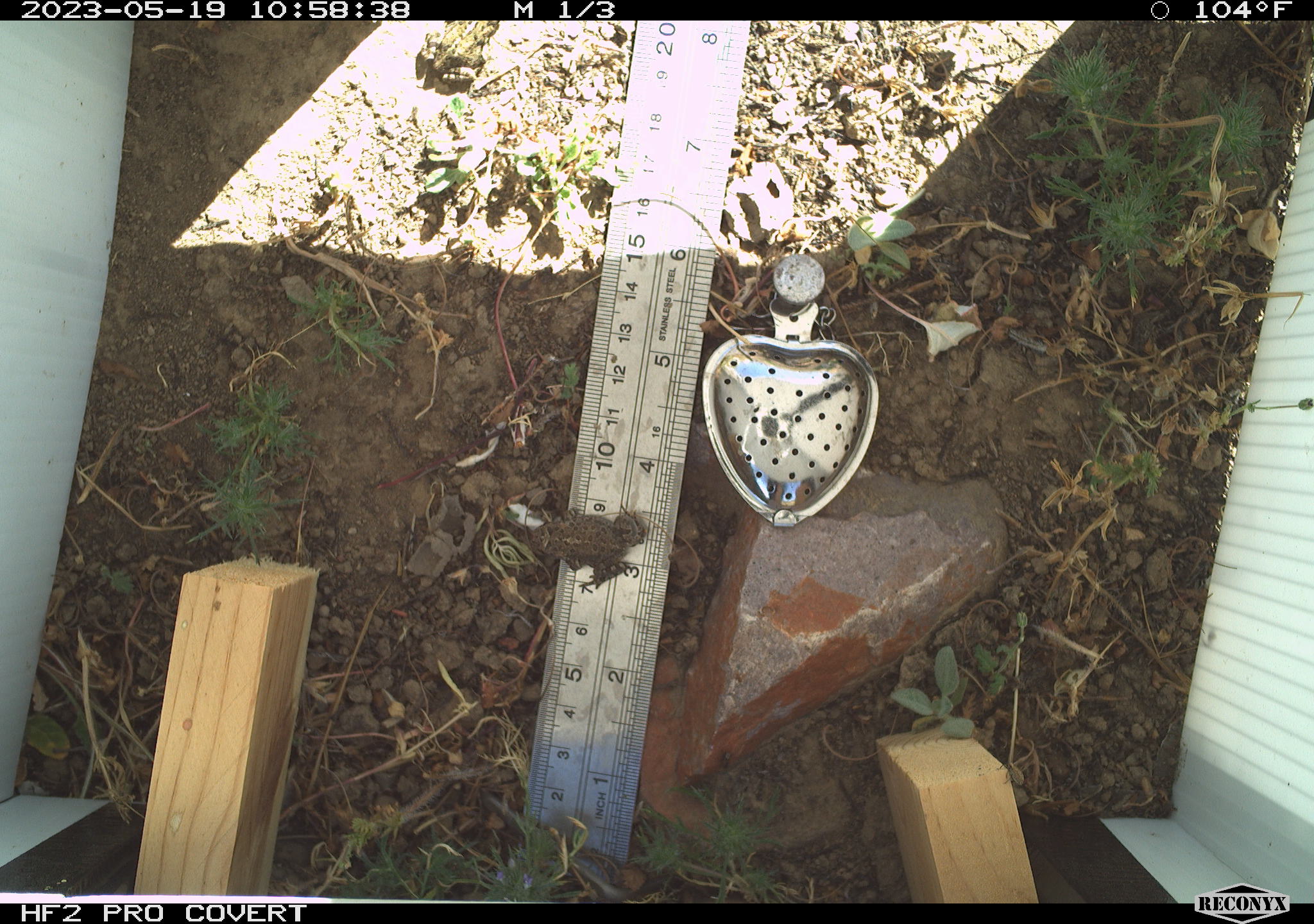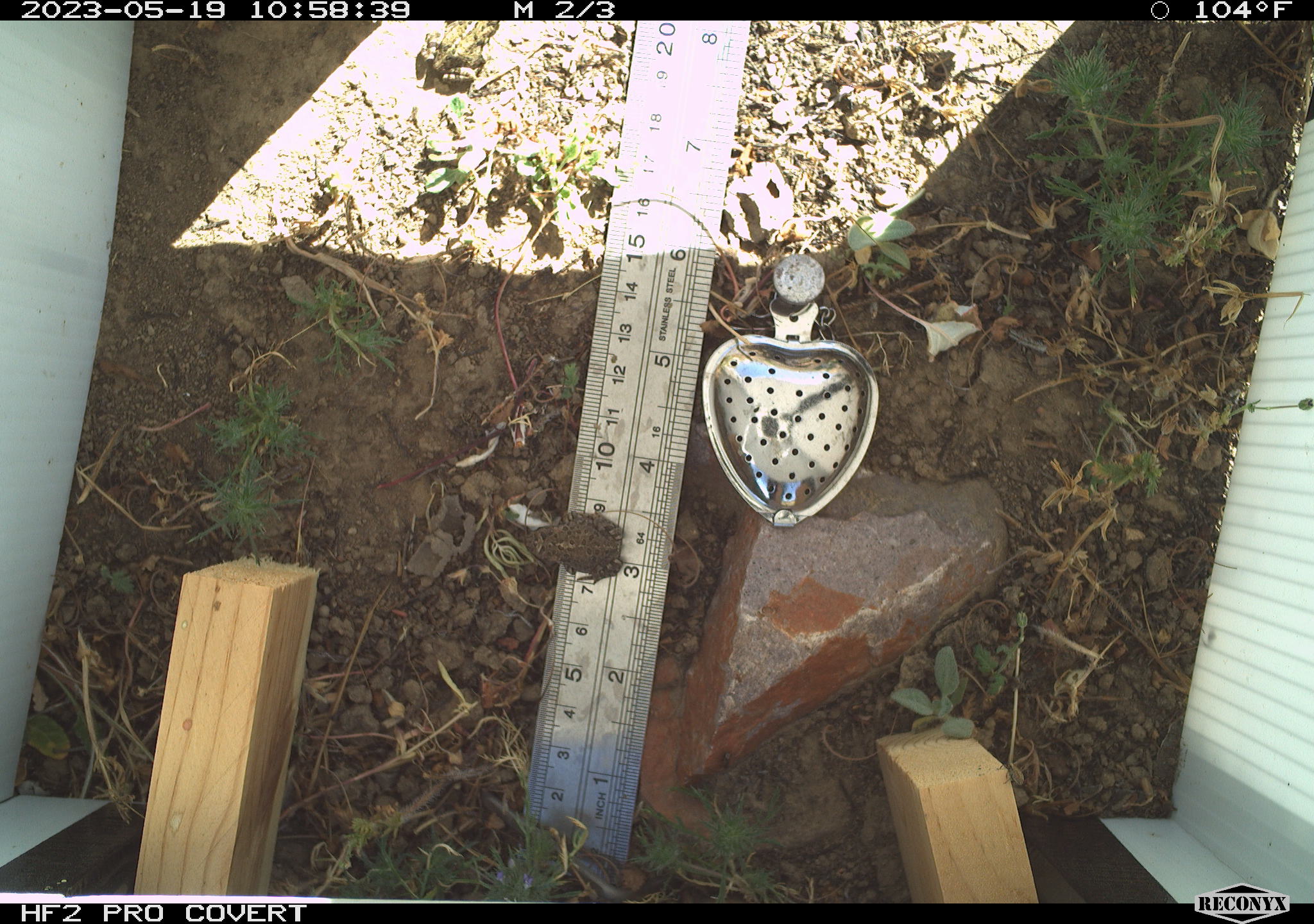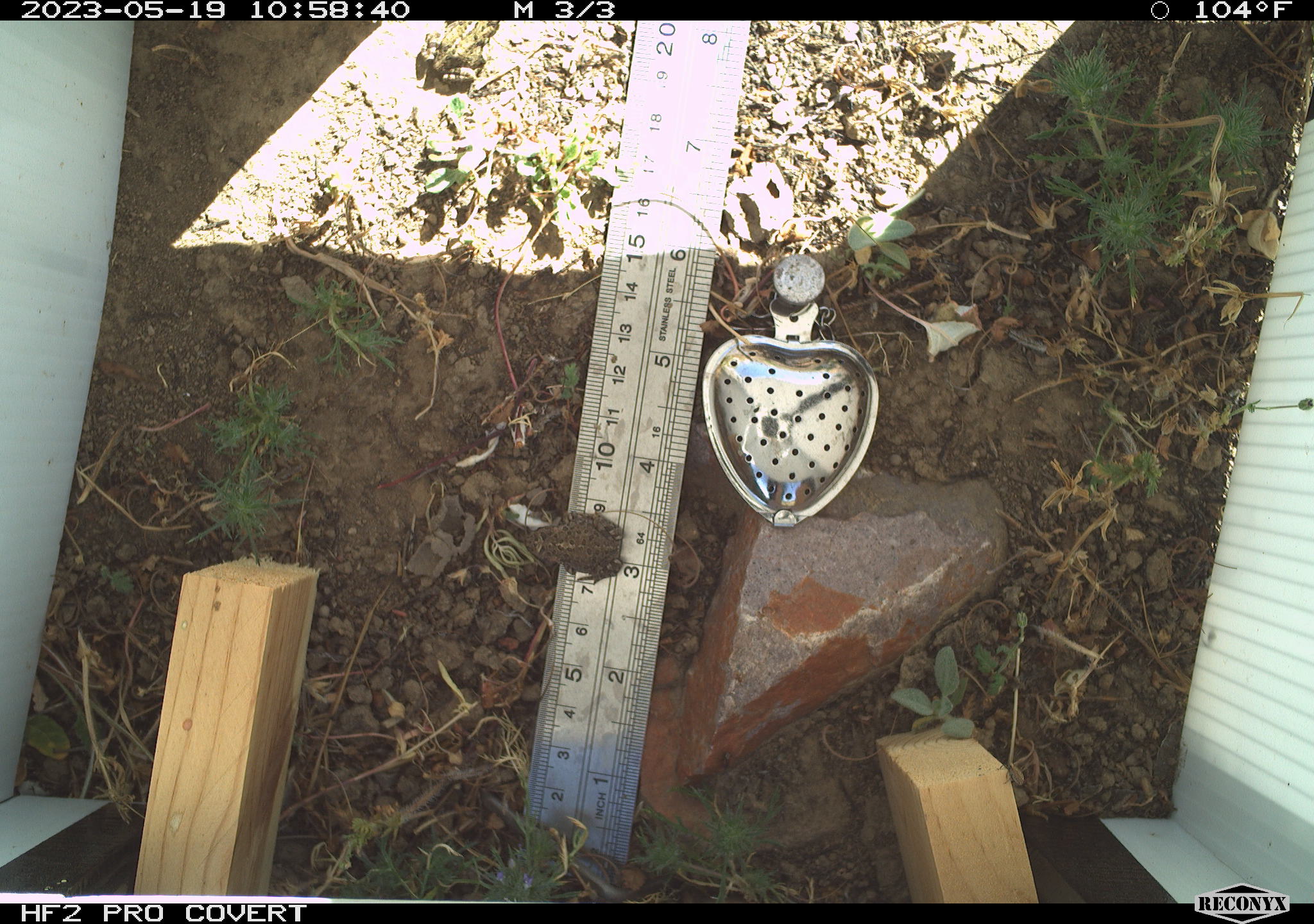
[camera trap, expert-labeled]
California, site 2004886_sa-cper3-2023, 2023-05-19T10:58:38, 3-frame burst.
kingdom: Animalia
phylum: Chordata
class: Amphibia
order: Anura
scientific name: Anura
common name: frogs